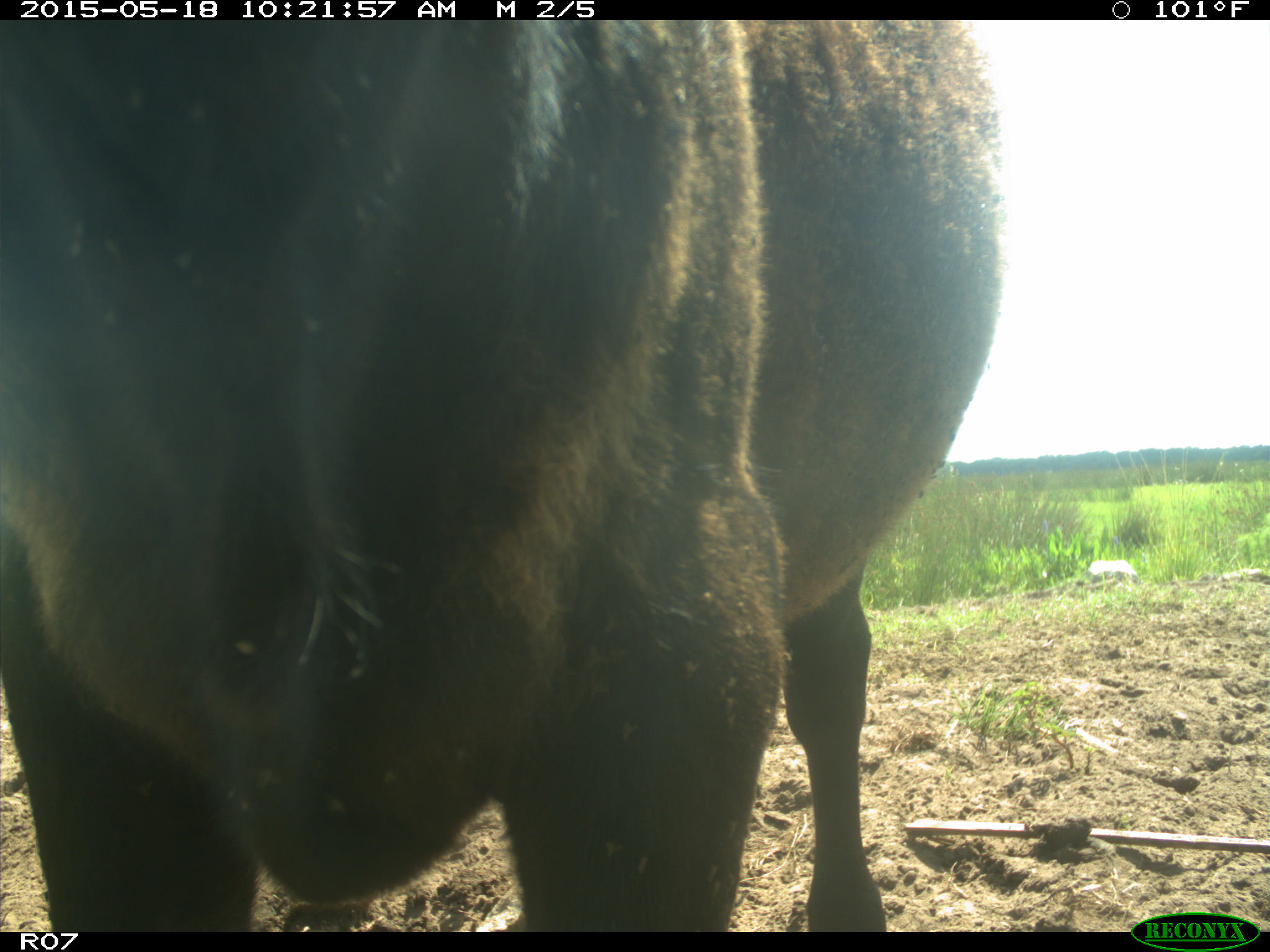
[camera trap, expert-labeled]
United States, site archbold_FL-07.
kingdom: Animalia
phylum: Chordata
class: Mammalia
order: Artiodactyla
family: Bovidae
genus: Bos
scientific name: Bos taurus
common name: domestic cow